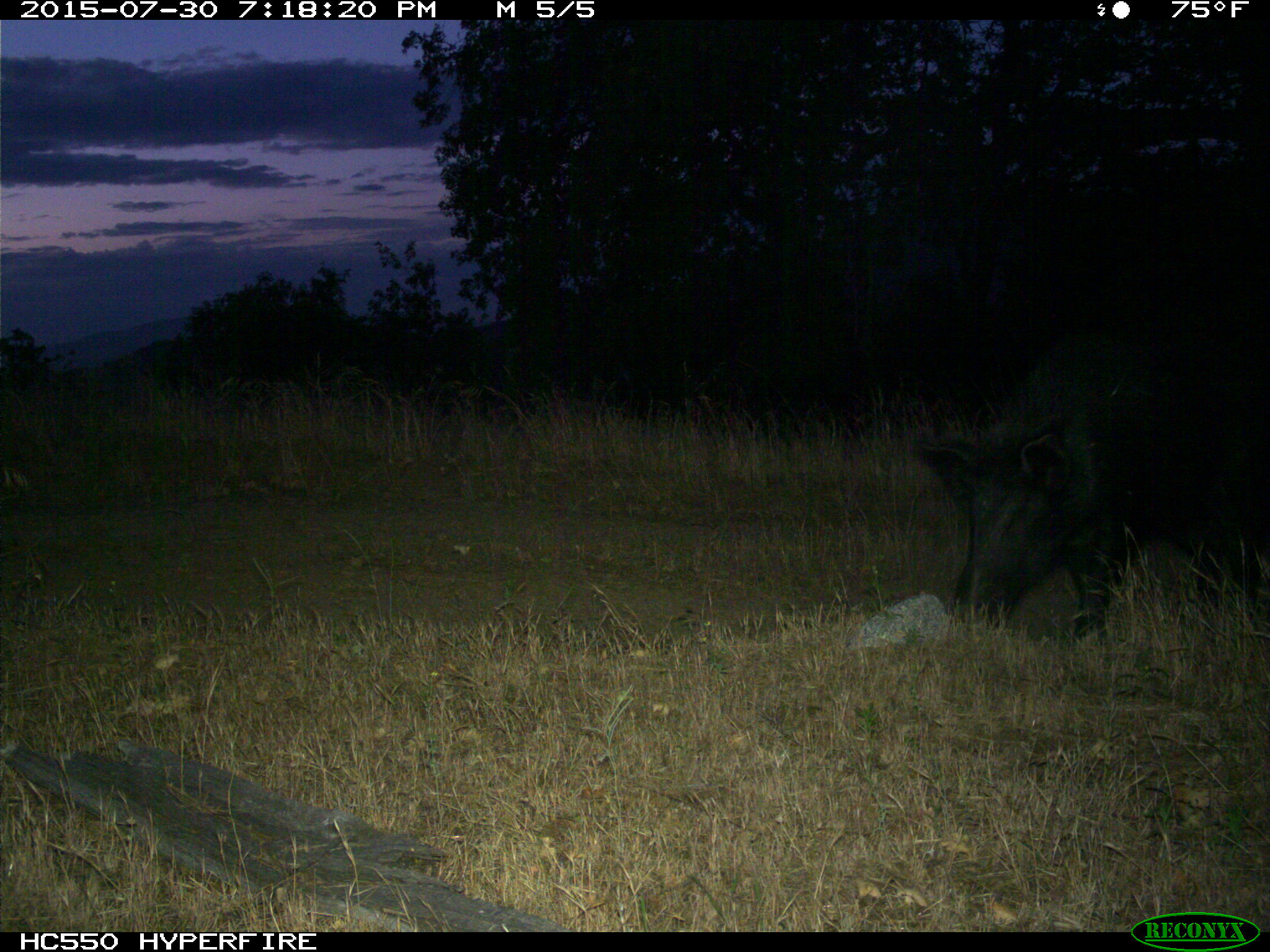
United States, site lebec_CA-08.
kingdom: Animalia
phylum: Chordata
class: Mammalia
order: Artiodactyla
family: Suidae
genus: Sus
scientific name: Sus scrofa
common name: wild boar